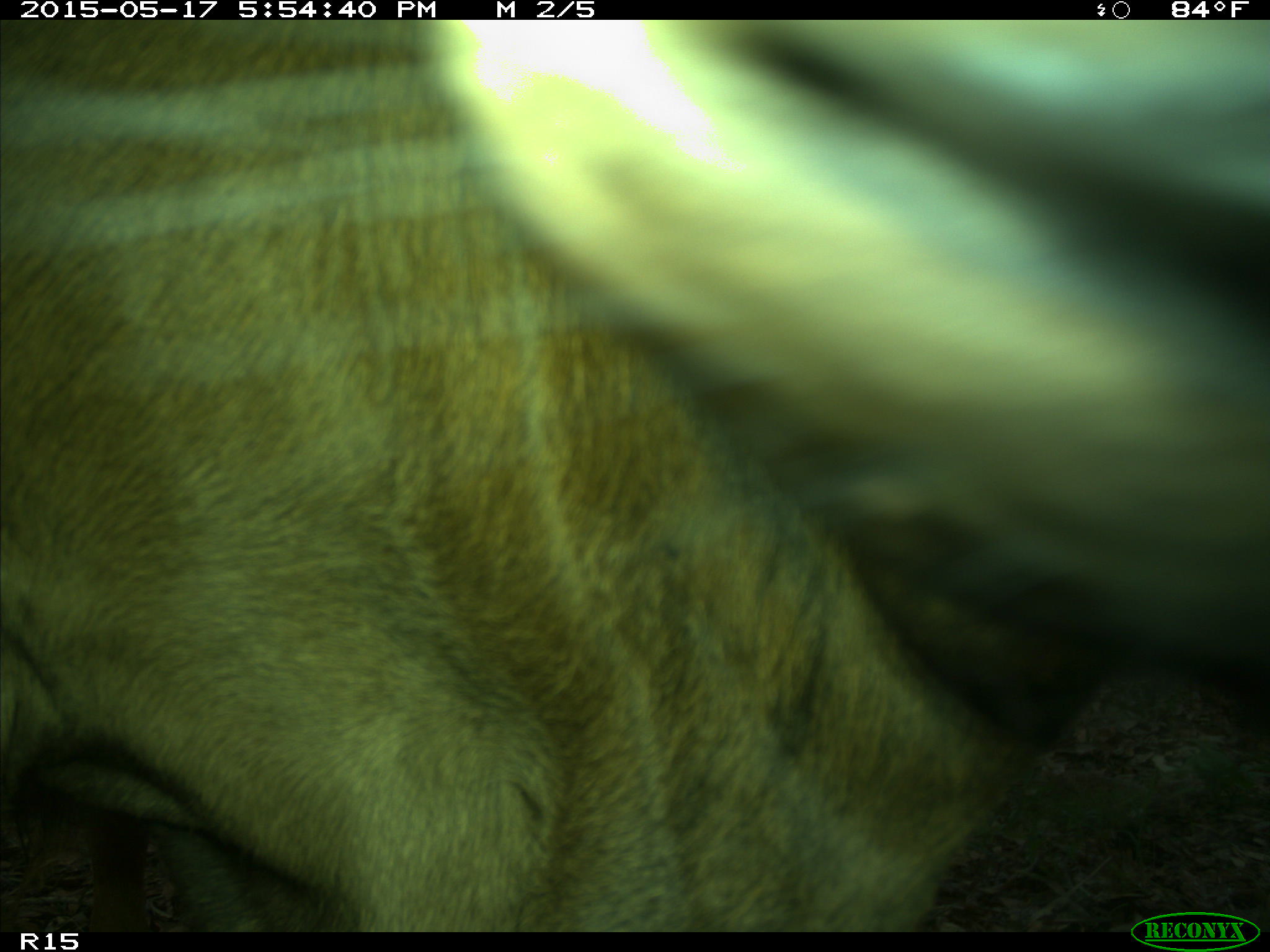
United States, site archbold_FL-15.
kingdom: Animalia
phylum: Chordata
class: Mammalia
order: Artiodactyla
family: Bovidae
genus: Bos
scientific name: Bos taurus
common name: domestic cow